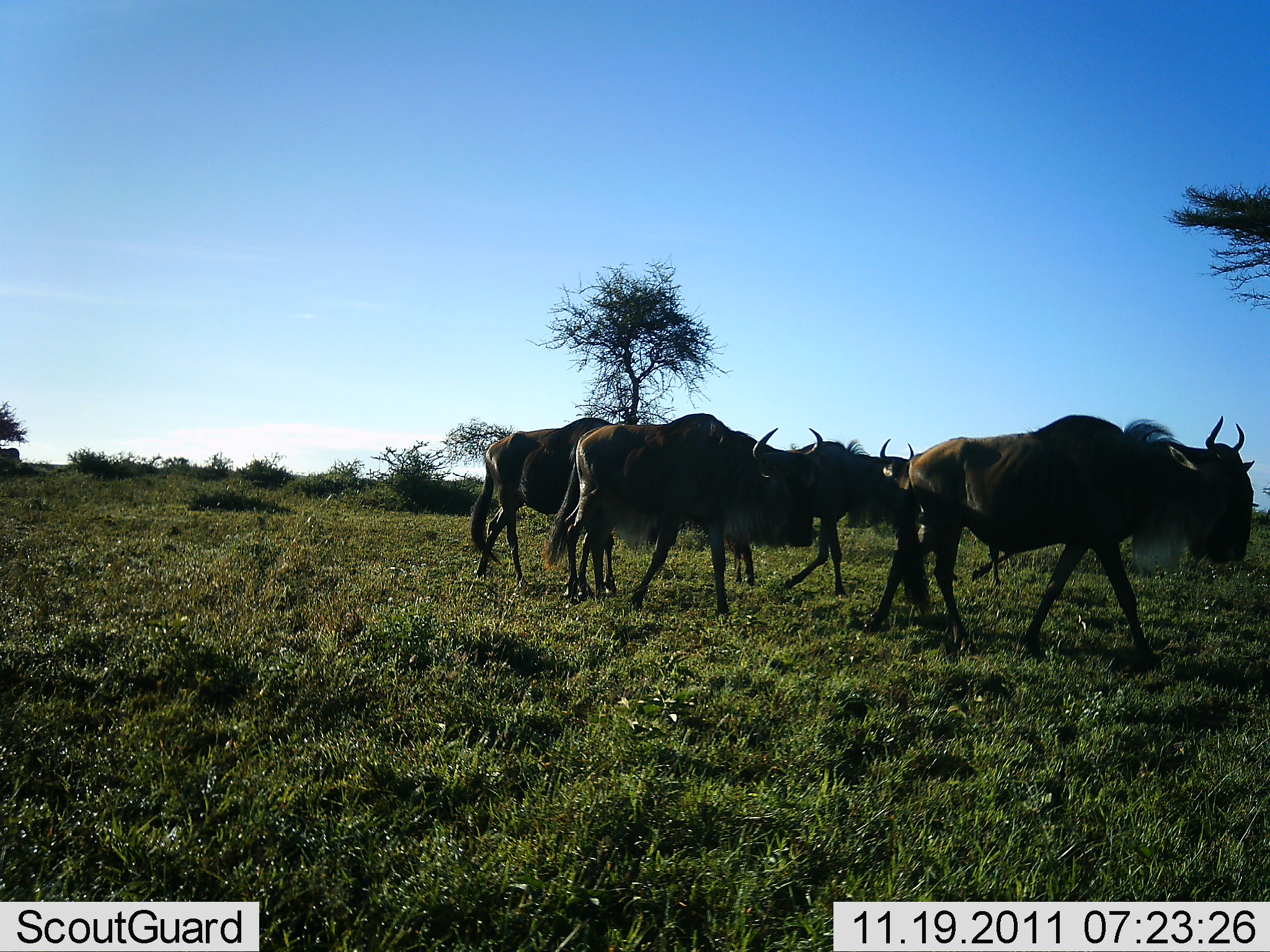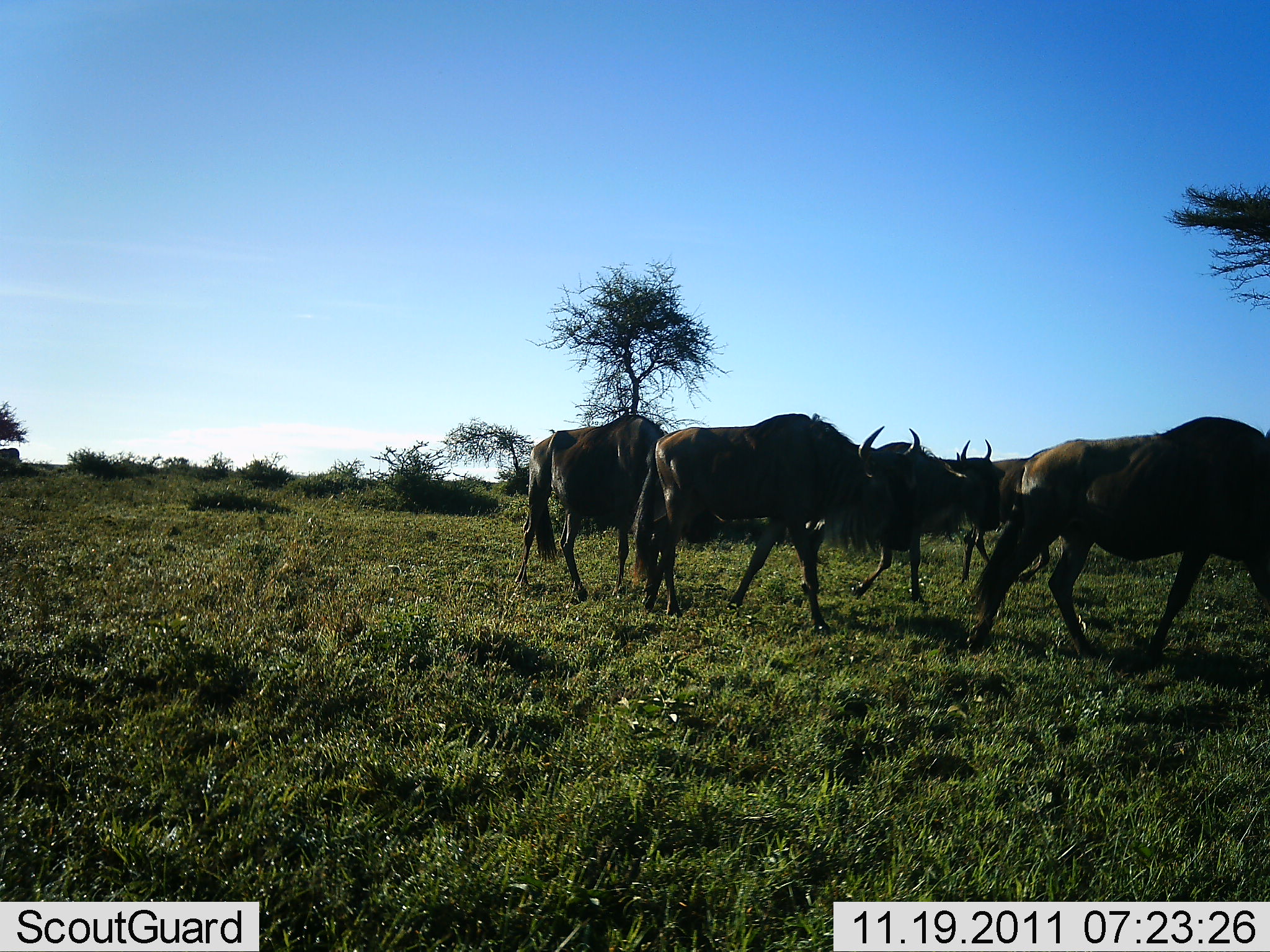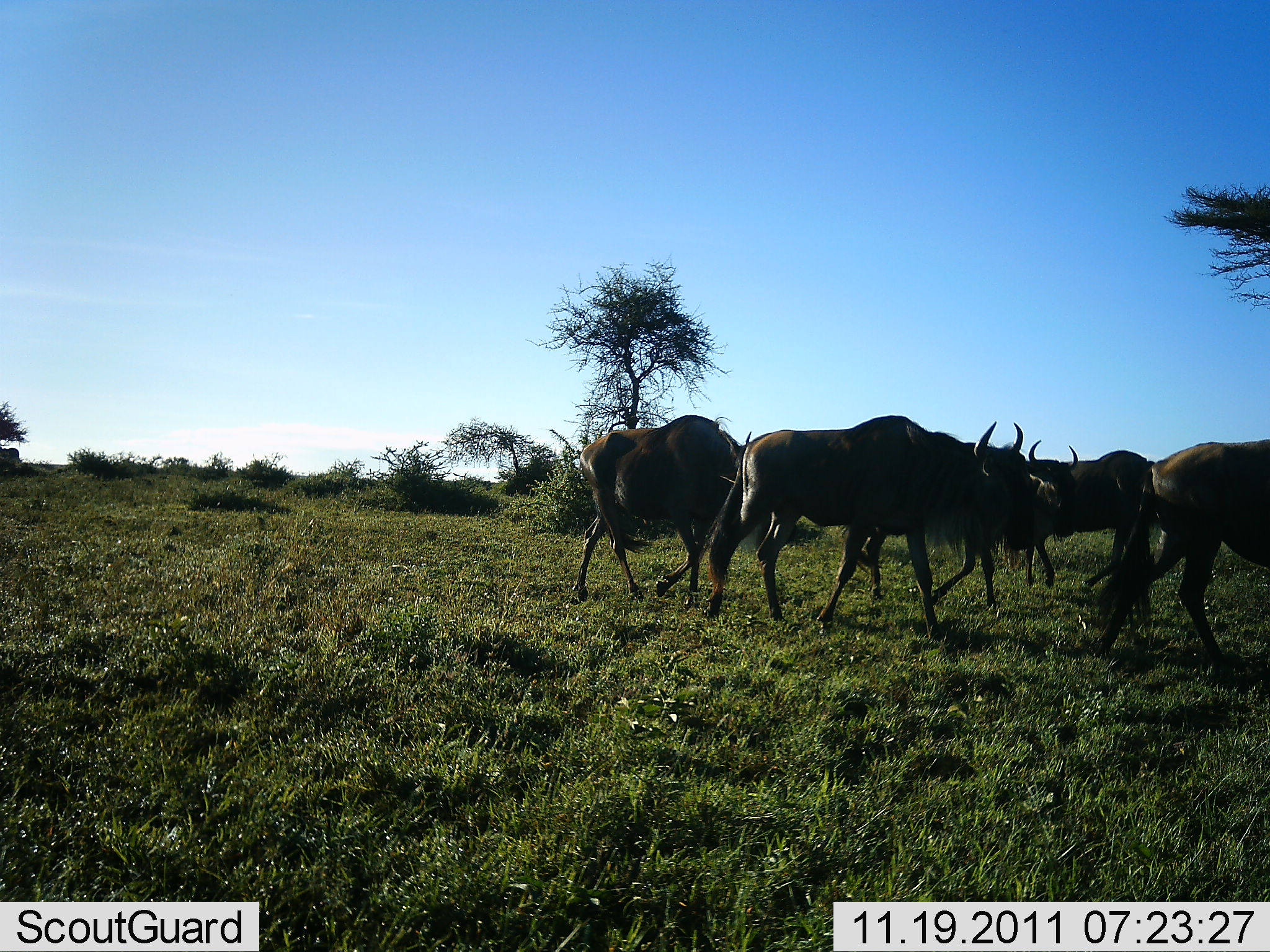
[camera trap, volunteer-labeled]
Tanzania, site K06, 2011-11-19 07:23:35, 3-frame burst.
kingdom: Animalia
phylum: Chordata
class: Mammalia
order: Artiodactyla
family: Bovidae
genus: Connochaetes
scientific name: Connochaetes taurinus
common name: blue wildebeest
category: wildebeest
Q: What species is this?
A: Wildebeest (blue wildebeest) (Connochaetes taurinus).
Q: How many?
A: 5.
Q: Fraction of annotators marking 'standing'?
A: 6%.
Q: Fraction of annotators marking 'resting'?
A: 0%.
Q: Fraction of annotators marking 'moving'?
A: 100%.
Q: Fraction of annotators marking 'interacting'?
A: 0%.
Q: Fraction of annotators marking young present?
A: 0%.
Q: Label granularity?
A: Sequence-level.